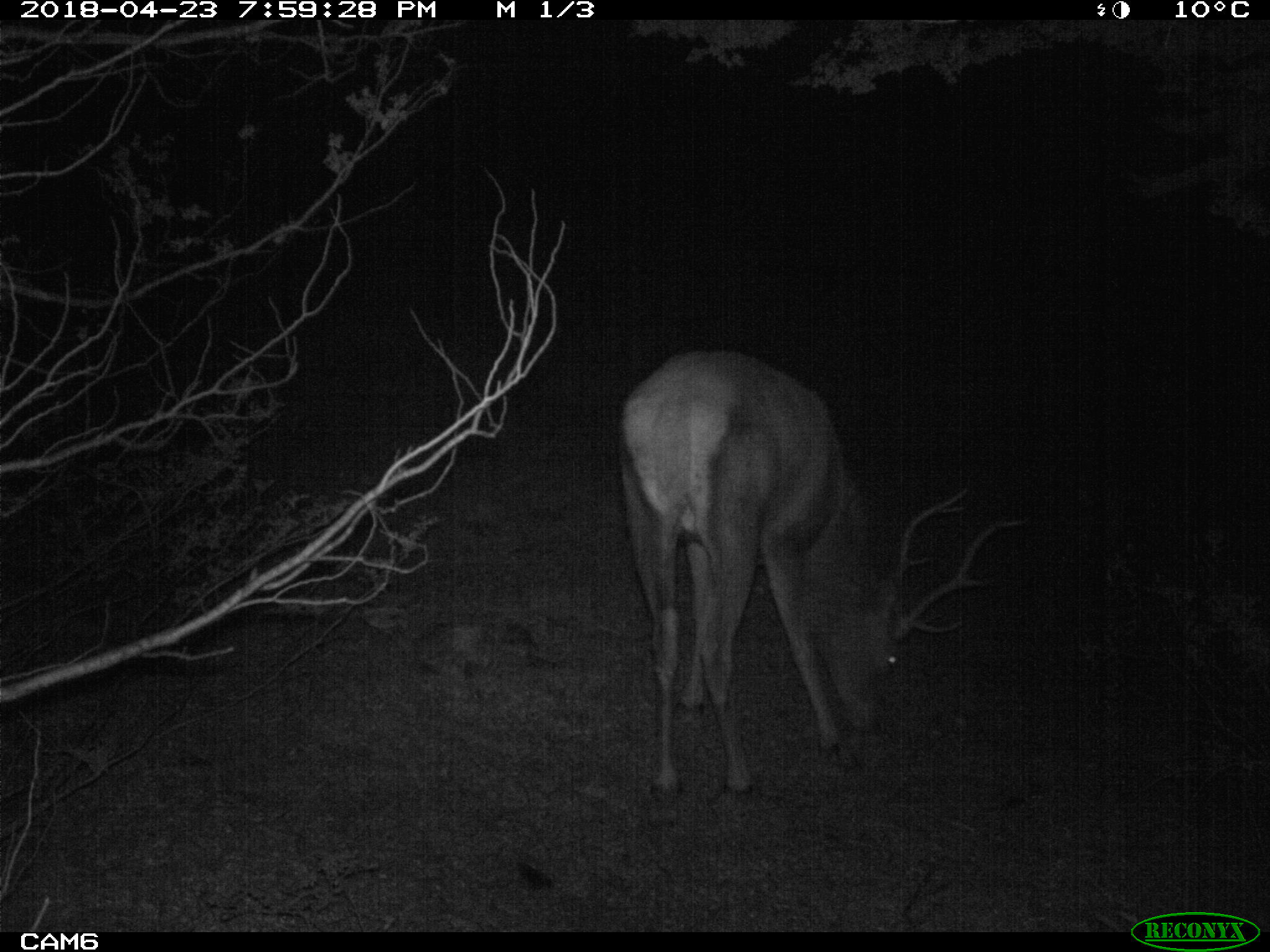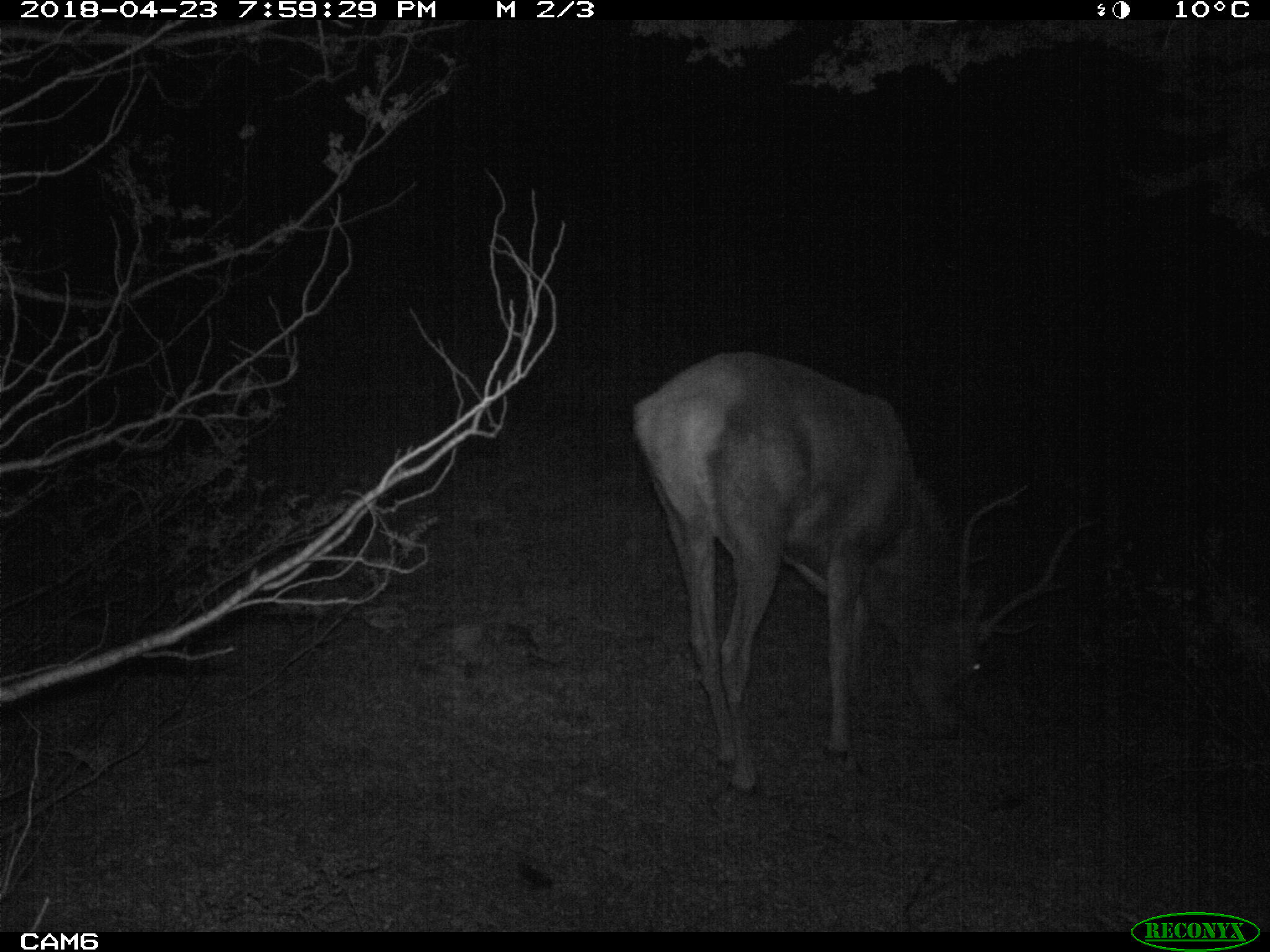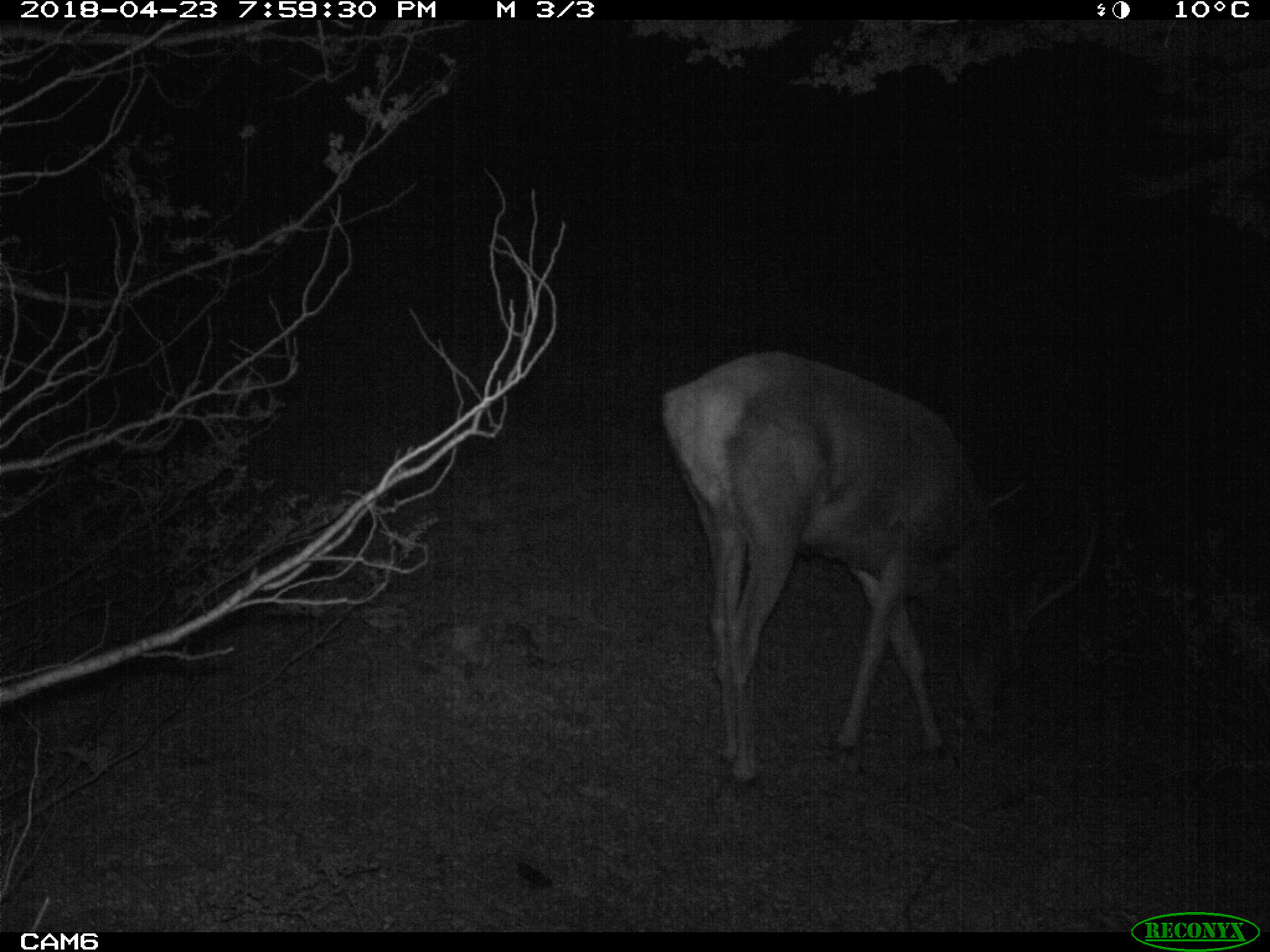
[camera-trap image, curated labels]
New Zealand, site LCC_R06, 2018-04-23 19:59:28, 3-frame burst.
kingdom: Animalia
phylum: Chordata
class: Mammalia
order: Artiodactyla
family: Cervidae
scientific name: Cervidae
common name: deer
Deer (Cervidae).